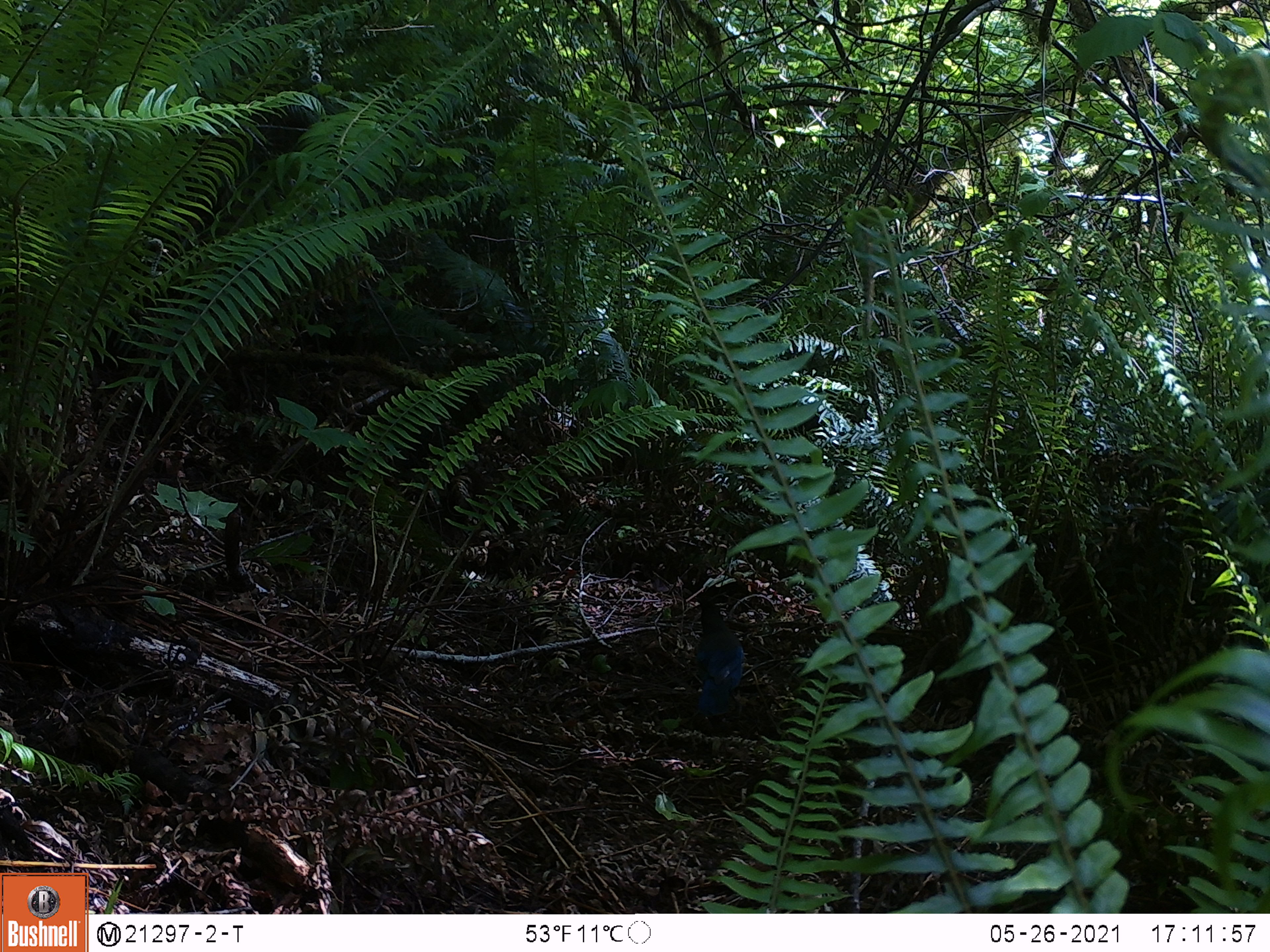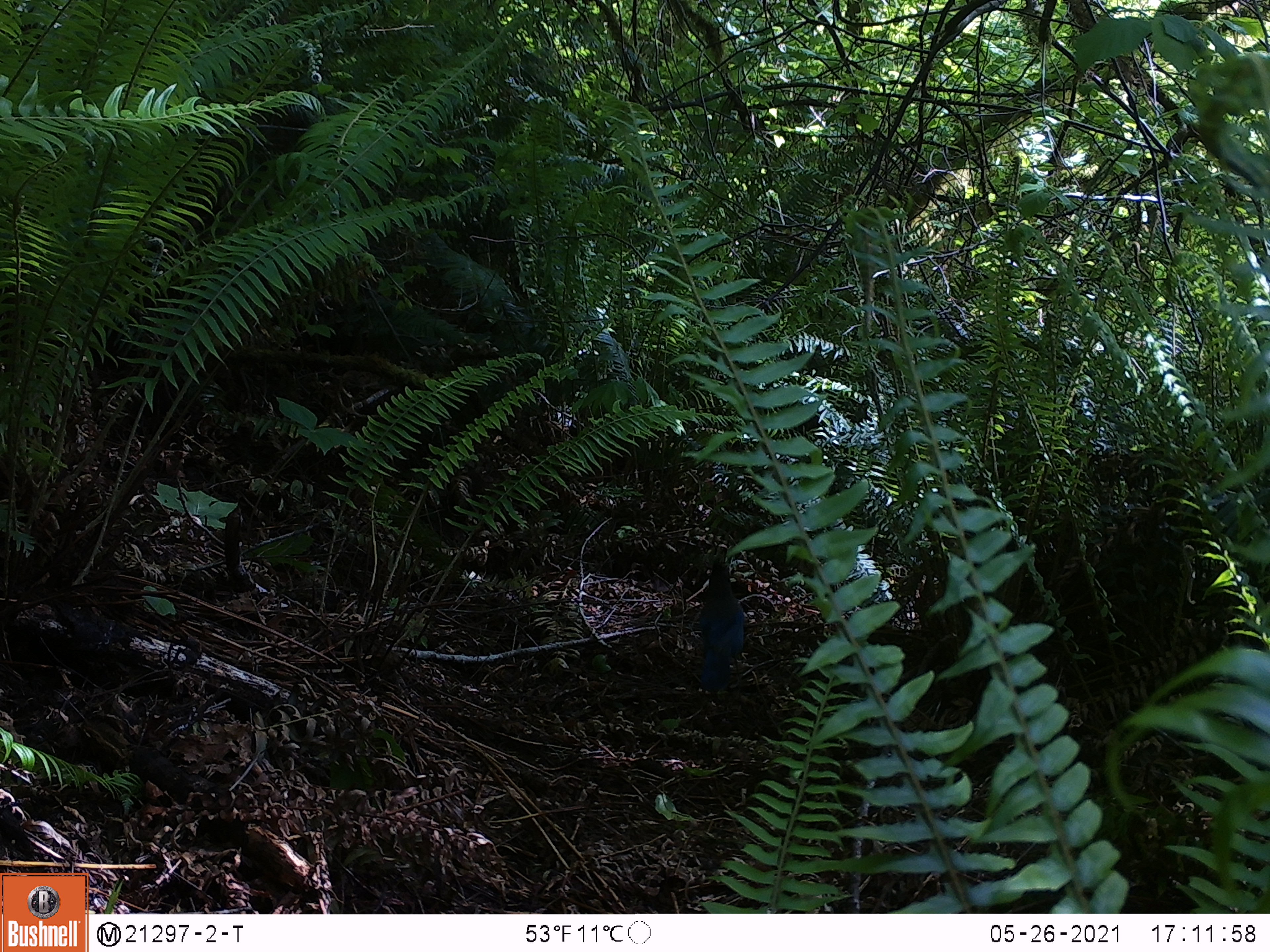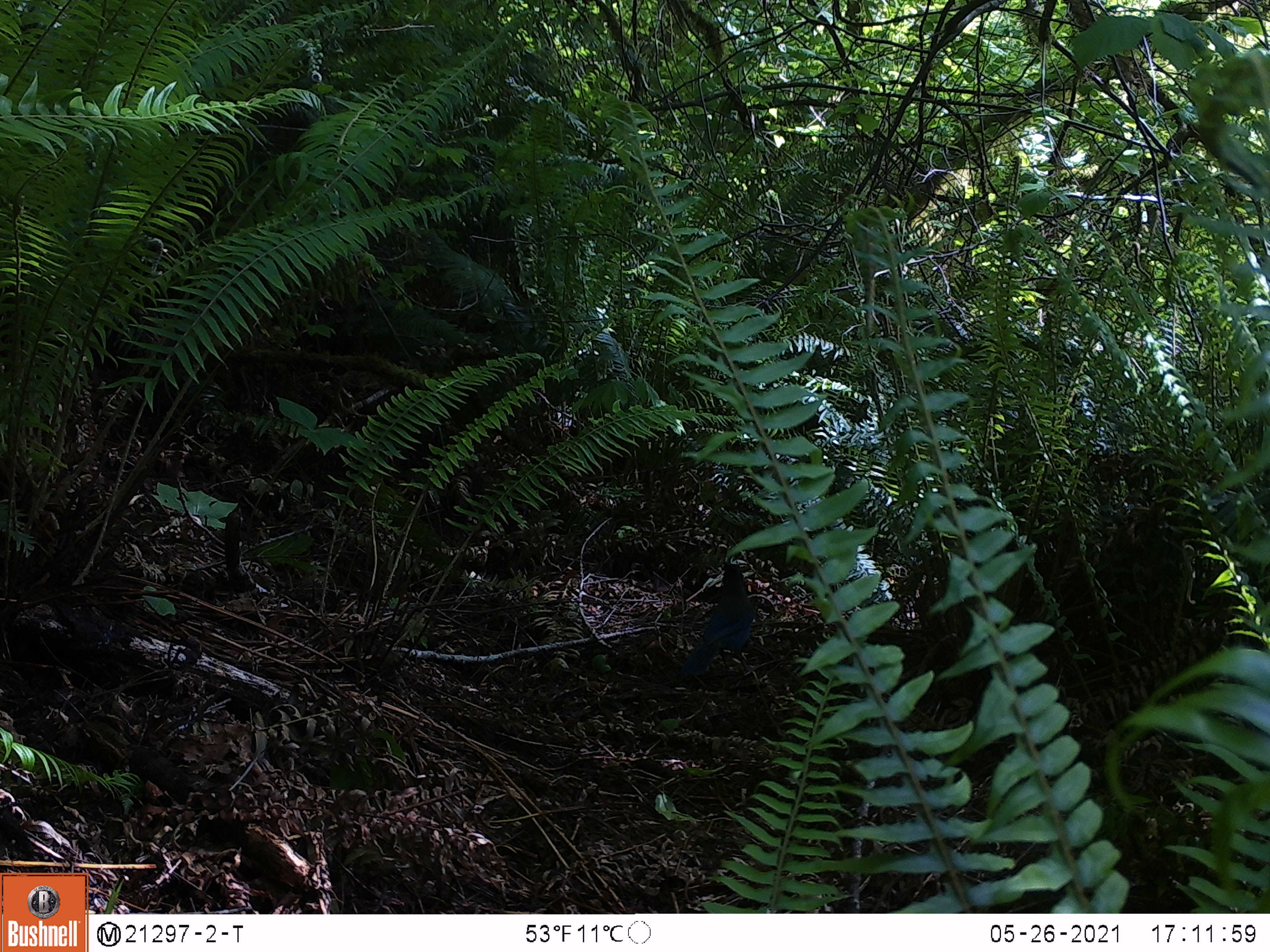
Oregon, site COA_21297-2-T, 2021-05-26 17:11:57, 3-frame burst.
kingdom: Animalia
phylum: Chordata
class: Aves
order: Passeriformes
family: Corvidae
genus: Cyanocitta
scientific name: Cyanocitta stelleri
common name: steller's jay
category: stellers jay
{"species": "stellers jay (steller's jay) (Cyanocitta stelleri)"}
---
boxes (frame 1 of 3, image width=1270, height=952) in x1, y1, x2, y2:
stellers jay: 678, 586, 752, 726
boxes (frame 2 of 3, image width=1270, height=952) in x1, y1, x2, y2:
stellers jay: 678, 547, 754, 698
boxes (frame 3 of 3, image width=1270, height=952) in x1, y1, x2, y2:
stellers jay: 676, 557, 761, 680